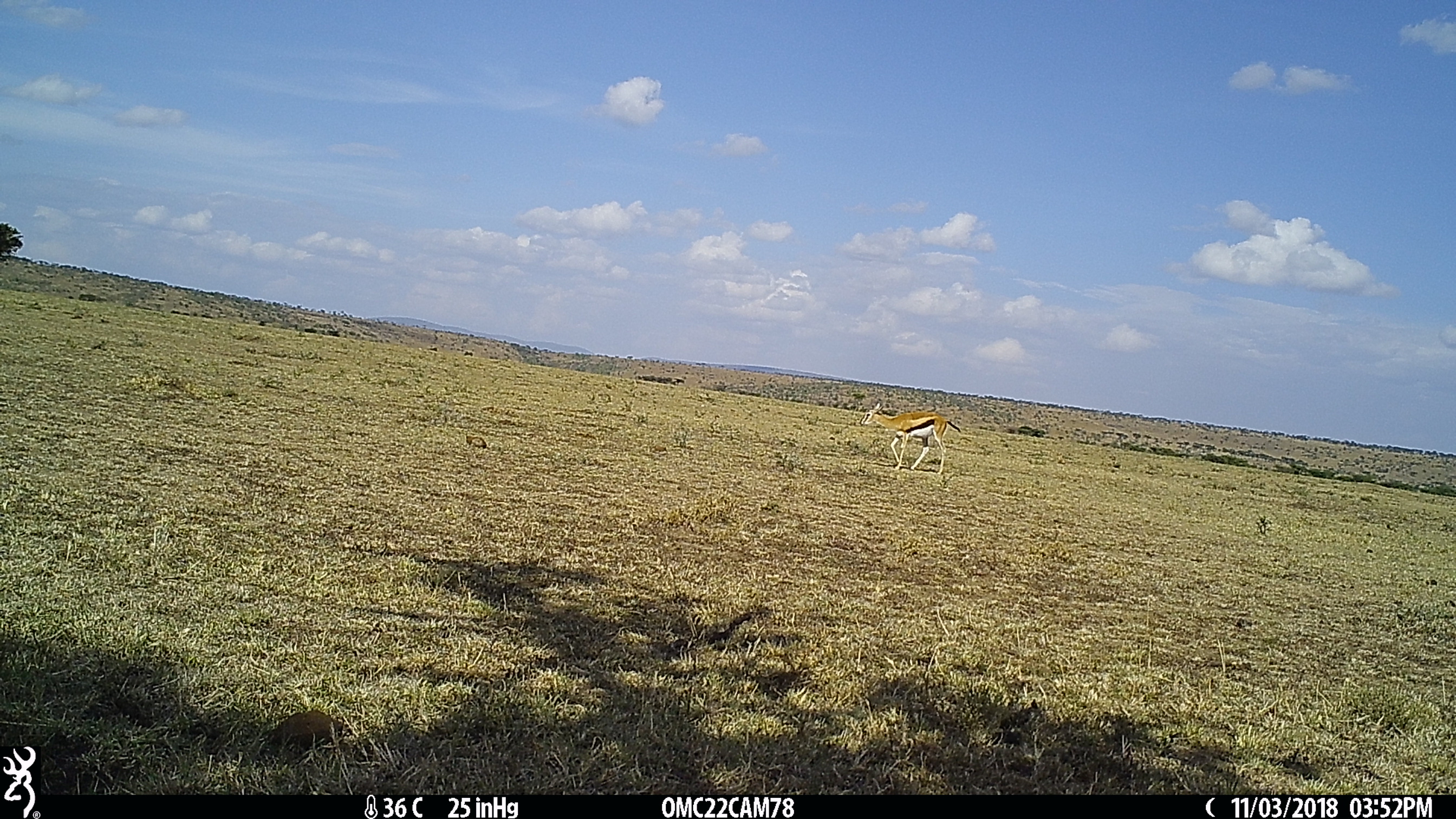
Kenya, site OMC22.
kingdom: Animalia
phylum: Chordata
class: Mammalia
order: Artiodactyla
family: Bovidae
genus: Eudorcas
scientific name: Eudorcas thomsonii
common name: thomon's gazelle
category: gazelle thomsons